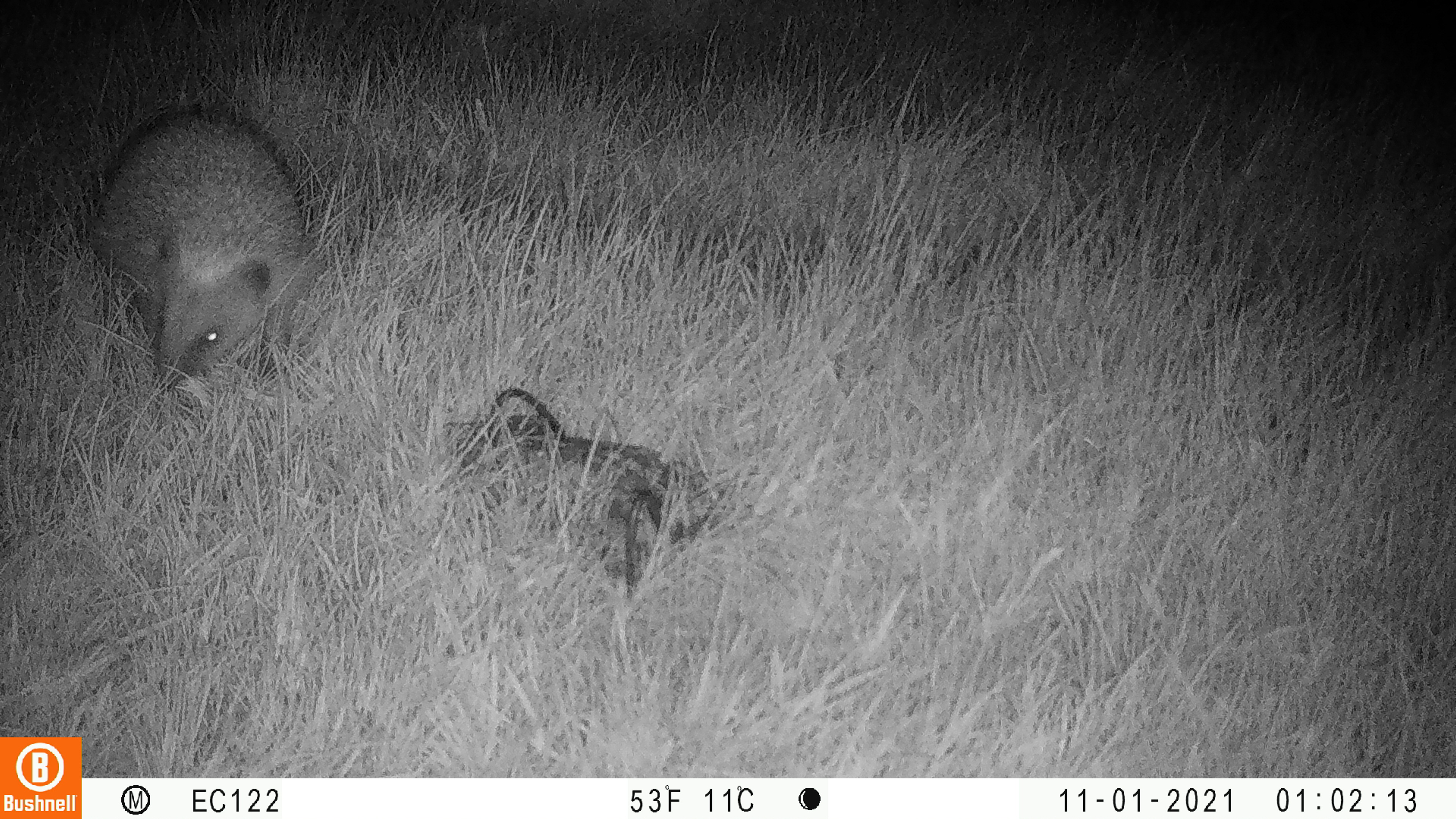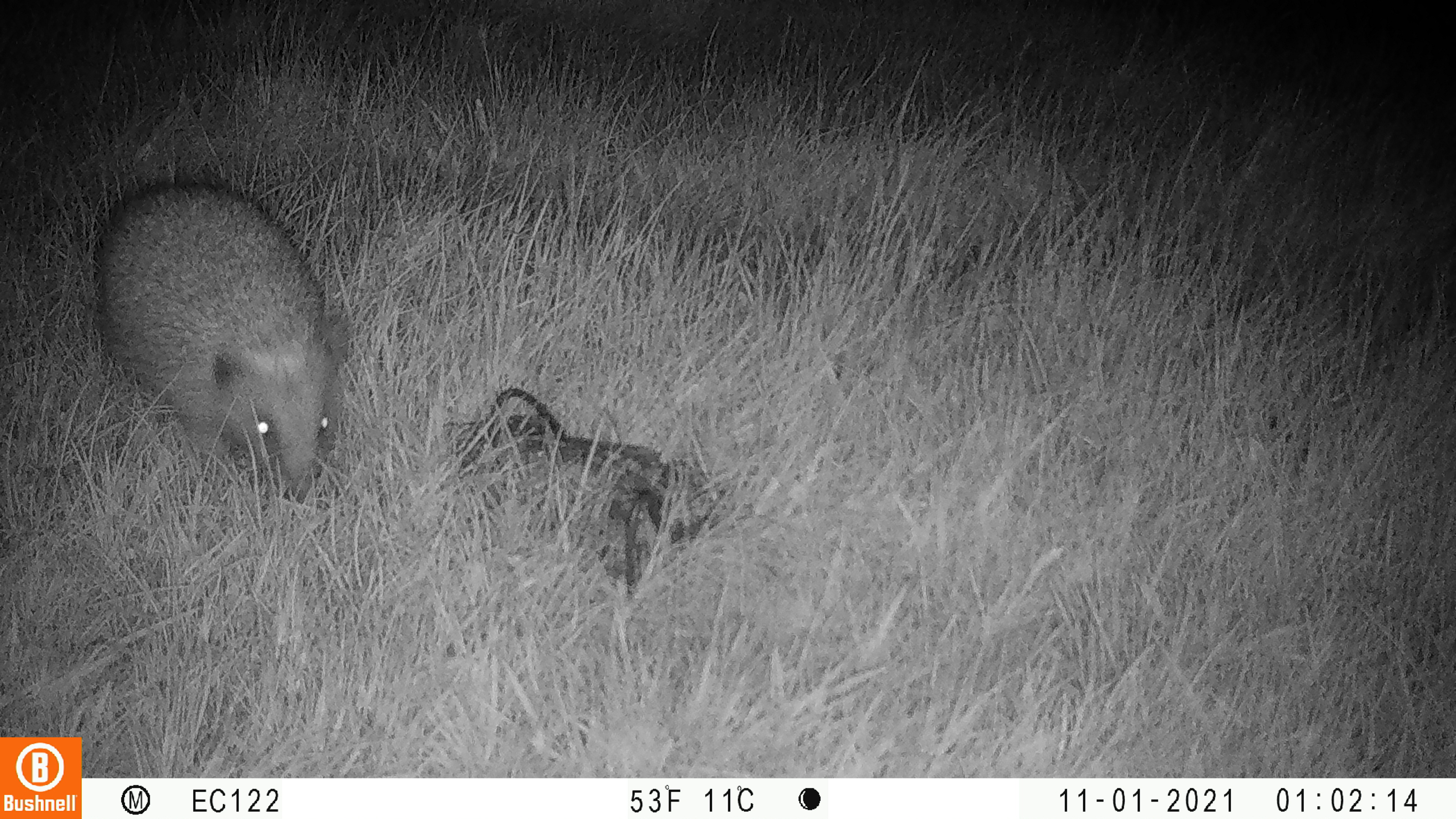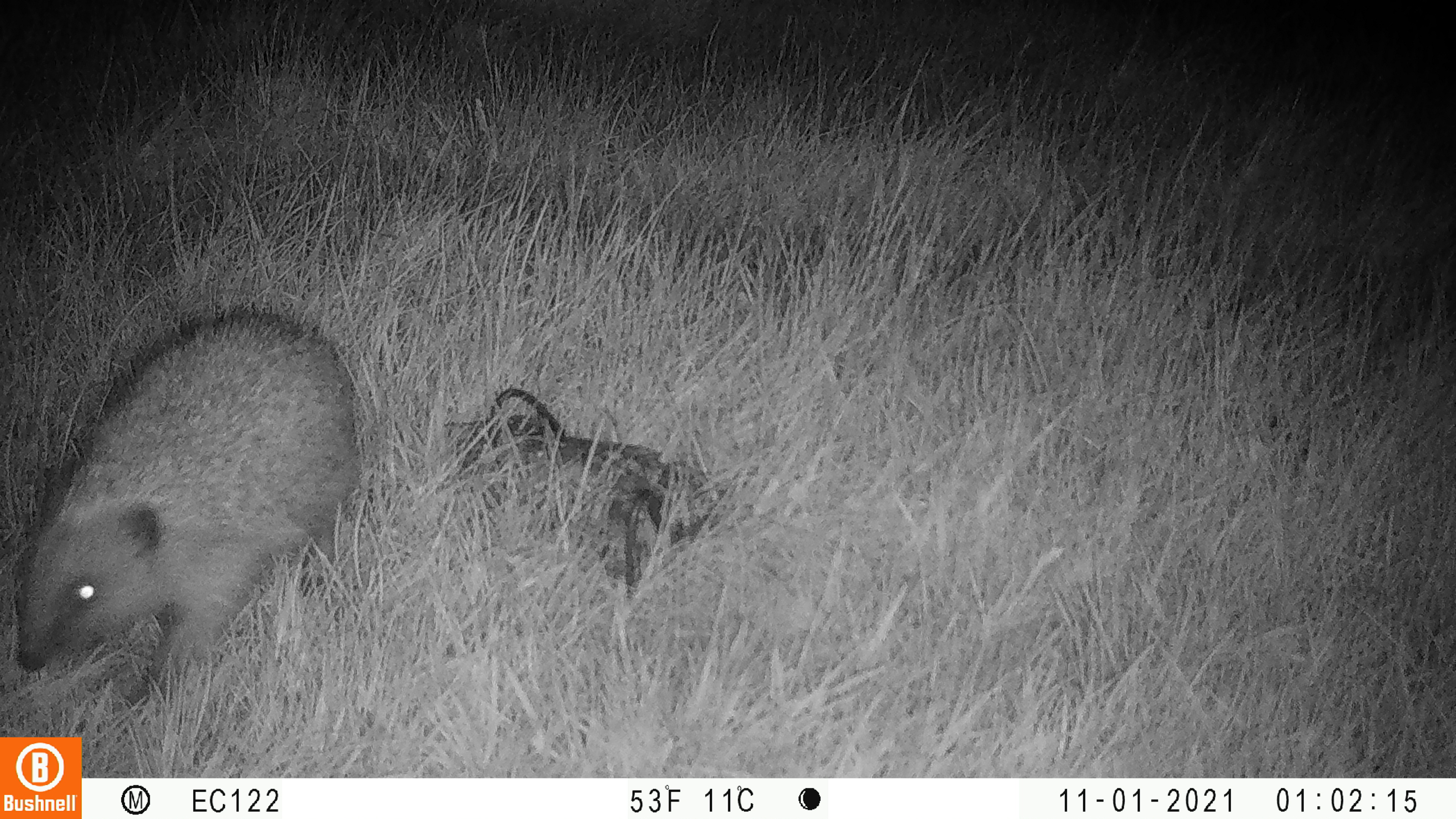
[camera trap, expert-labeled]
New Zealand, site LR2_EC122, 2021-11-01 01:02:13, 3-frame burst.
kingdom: Animalia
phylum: Chordata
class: Mammalia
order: Eulipotyphla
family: Erinaceidae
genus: Erinaceus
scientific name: Erinaceus europaeus europaeus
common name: european hedgehog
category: hedgehog